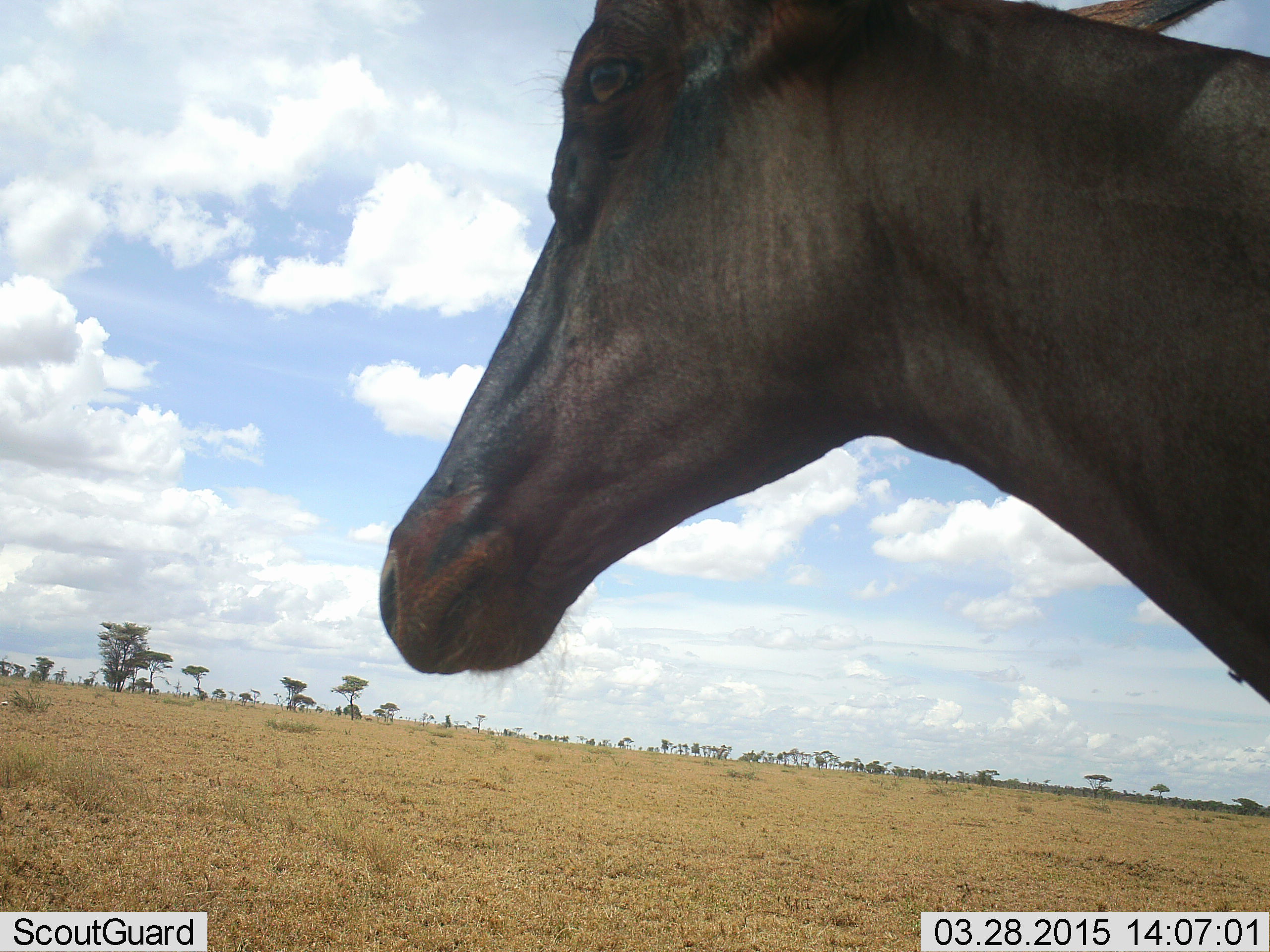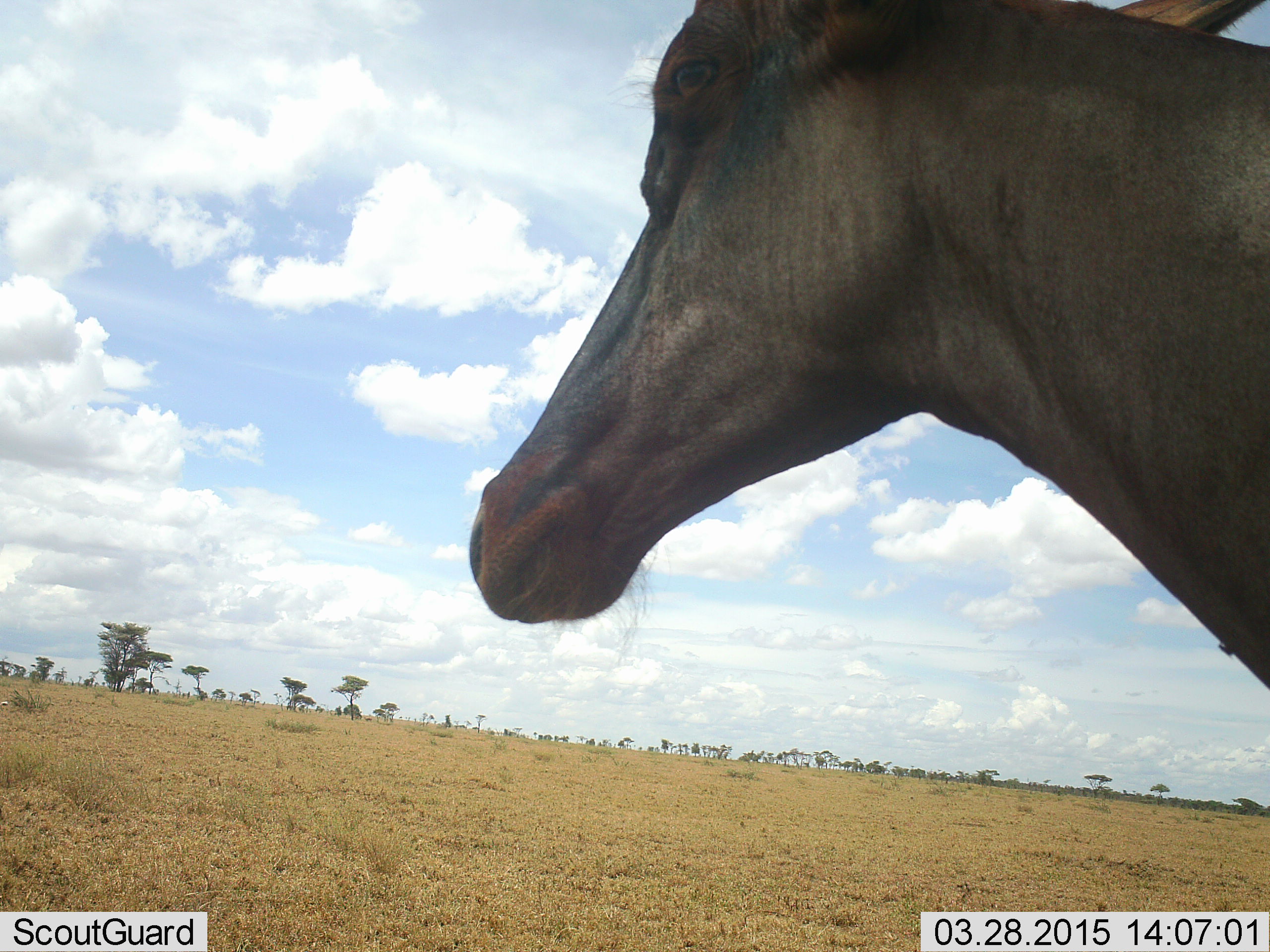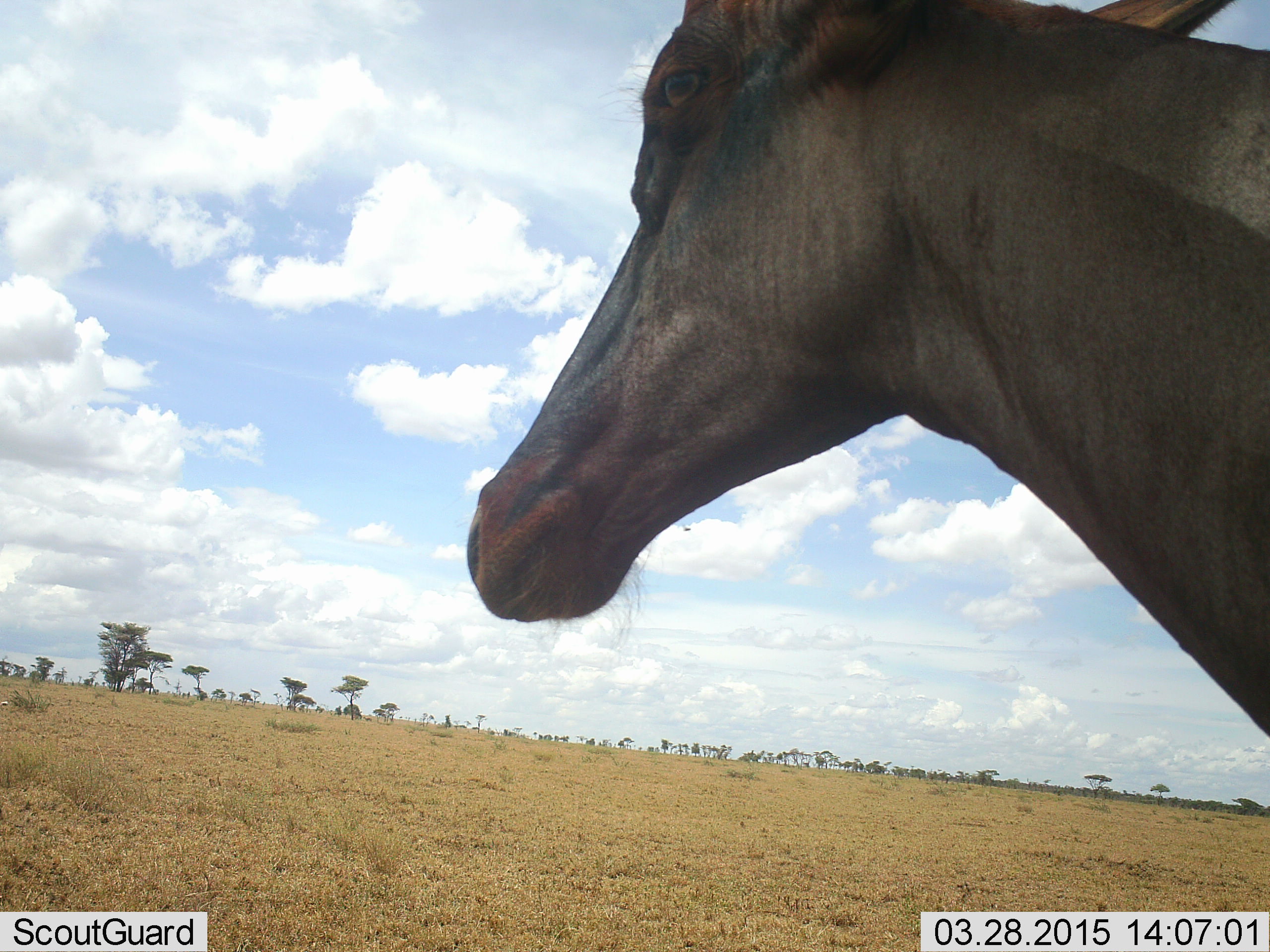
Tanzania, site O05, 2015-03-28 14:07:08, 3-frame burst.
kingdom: Animalia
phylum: Chordata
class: Mammalia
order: Artiodactyla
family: Bovidae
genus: Damaliscus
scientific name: Damaliscus lunatus jimela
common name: topi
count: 1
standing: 100%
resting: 0%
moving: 0%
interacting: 0%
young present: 0%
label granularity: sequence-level